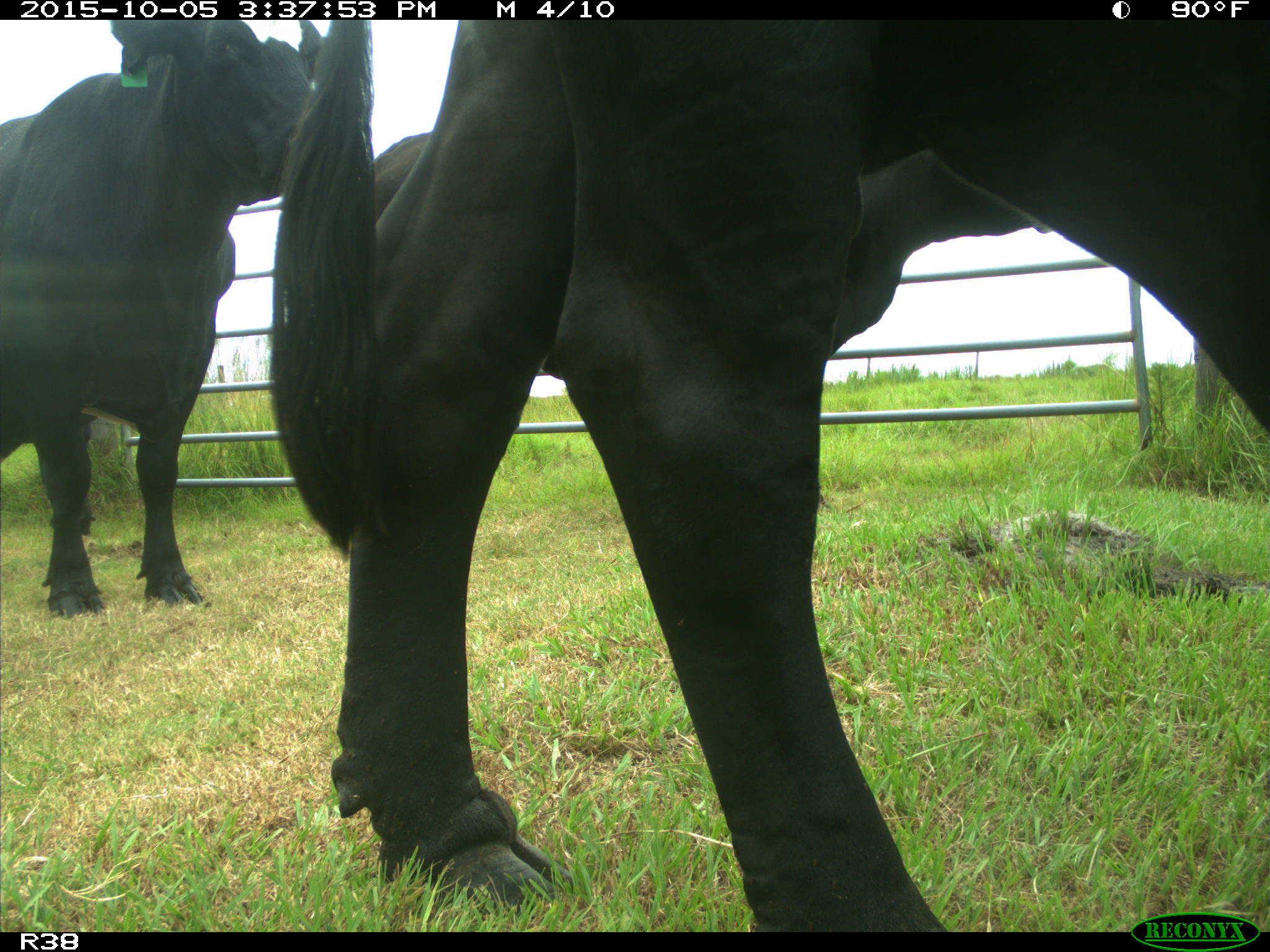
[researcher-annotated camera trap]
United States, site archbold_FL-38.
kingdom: Animalia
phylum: Chordata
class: Mammalia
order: Artiodactyla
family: Bovidae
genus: Bos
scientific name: Bos taurus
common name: domestic cow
Bos taurus (domestic cow).